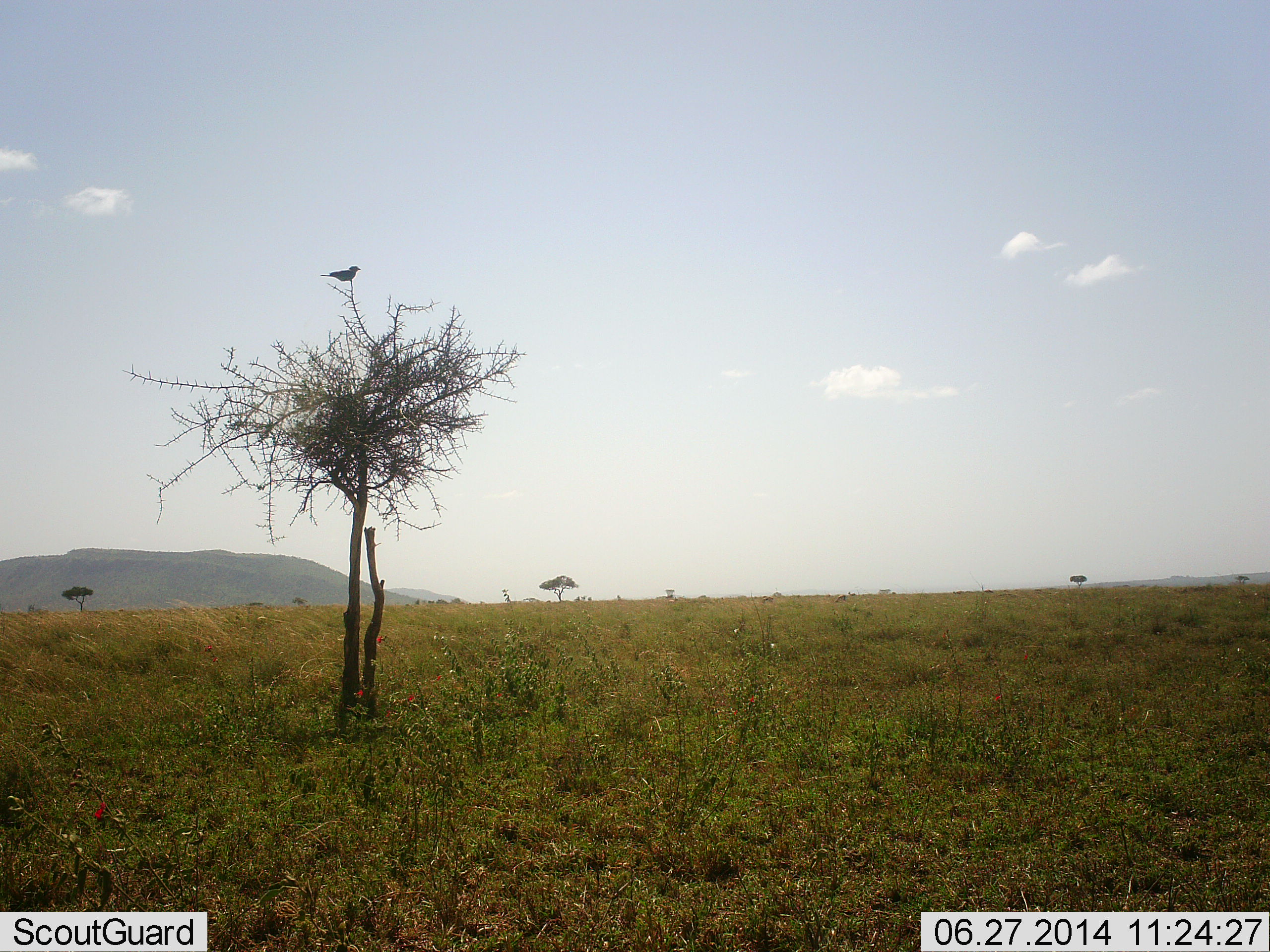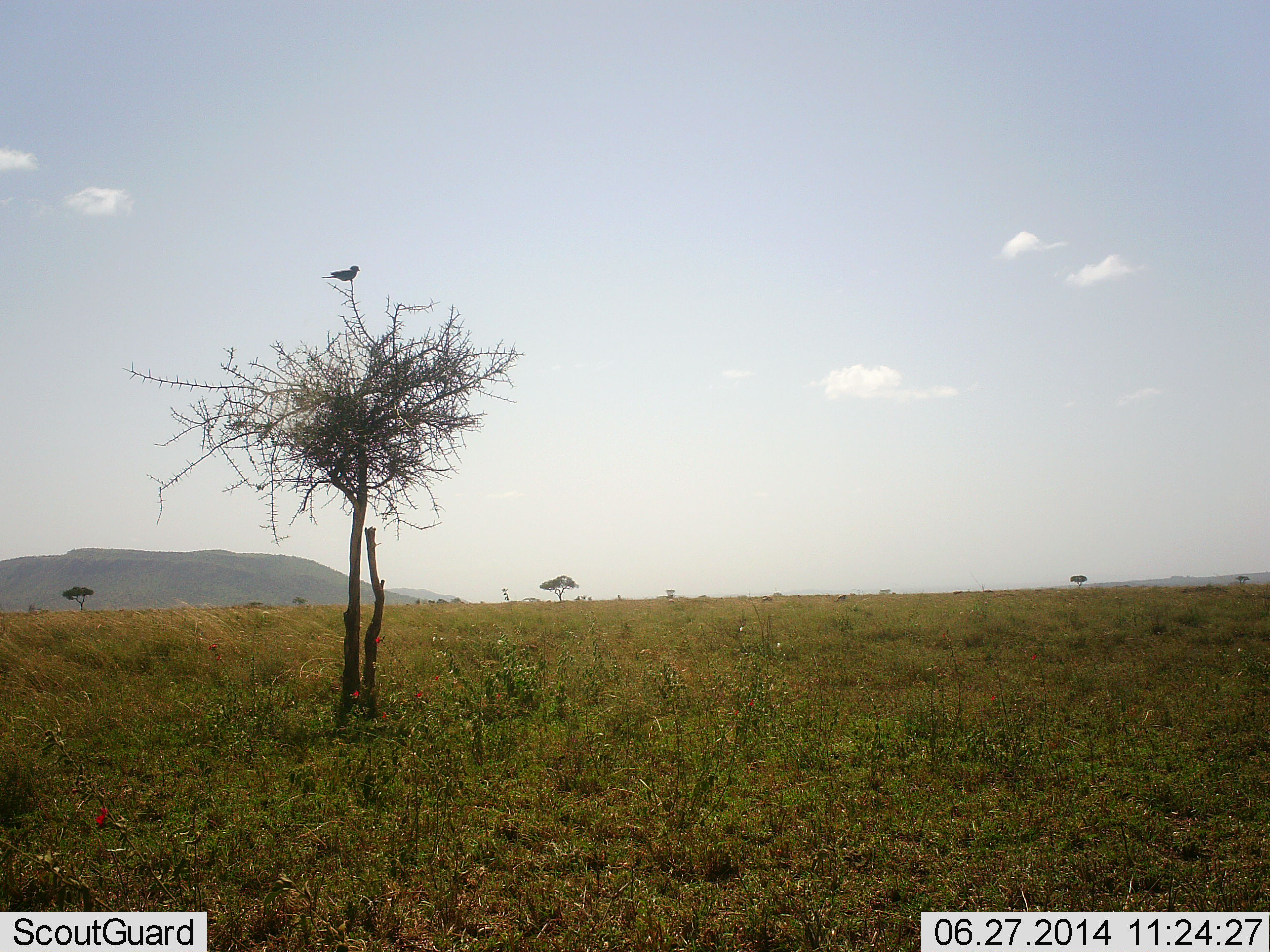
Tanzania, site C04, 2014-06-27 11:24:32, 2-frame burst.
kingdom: Animalia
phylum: Chordata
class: Aves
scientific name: Aves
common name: bird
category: otherbird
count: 1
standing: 40%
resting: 60%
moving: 0%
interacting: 0%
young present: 10%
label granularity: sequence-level